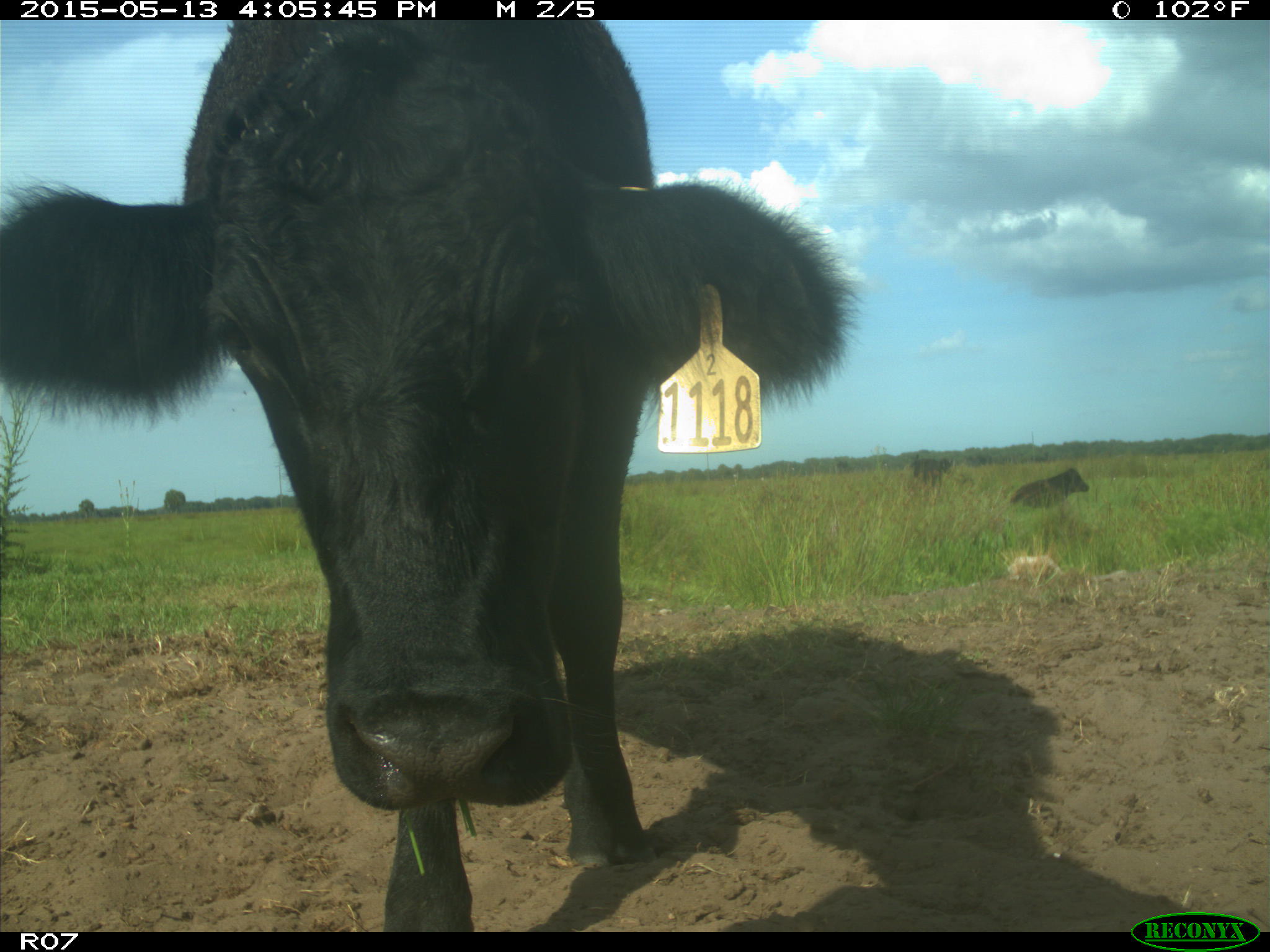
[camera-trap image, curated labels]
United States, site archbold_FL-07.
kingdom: Animalia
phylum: Chordata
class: Mammalia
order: Artiodactyla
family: Bovidae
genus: Bos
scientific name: Bos taurus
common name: domestic cow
Bos taurus (domestic cow).